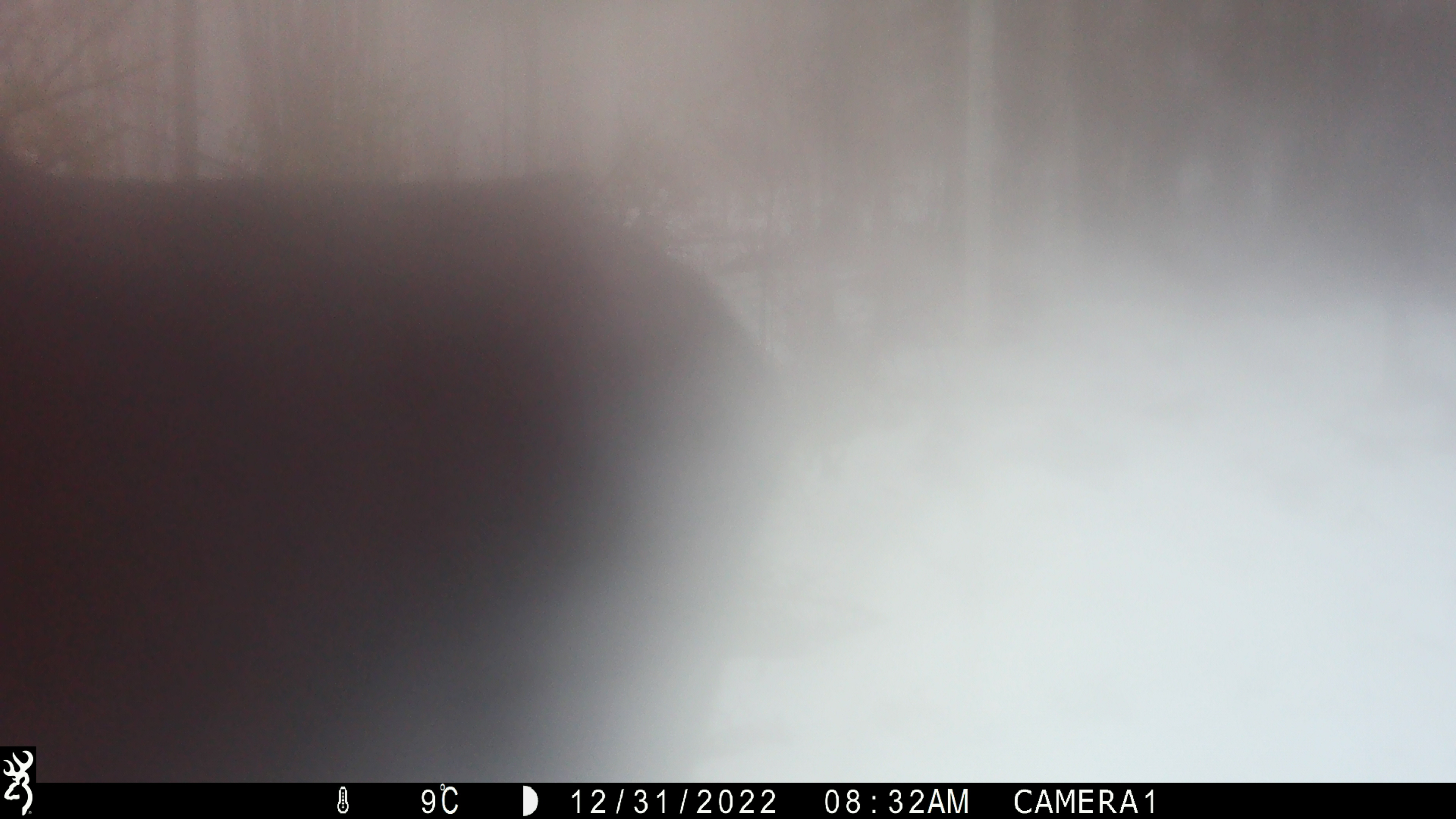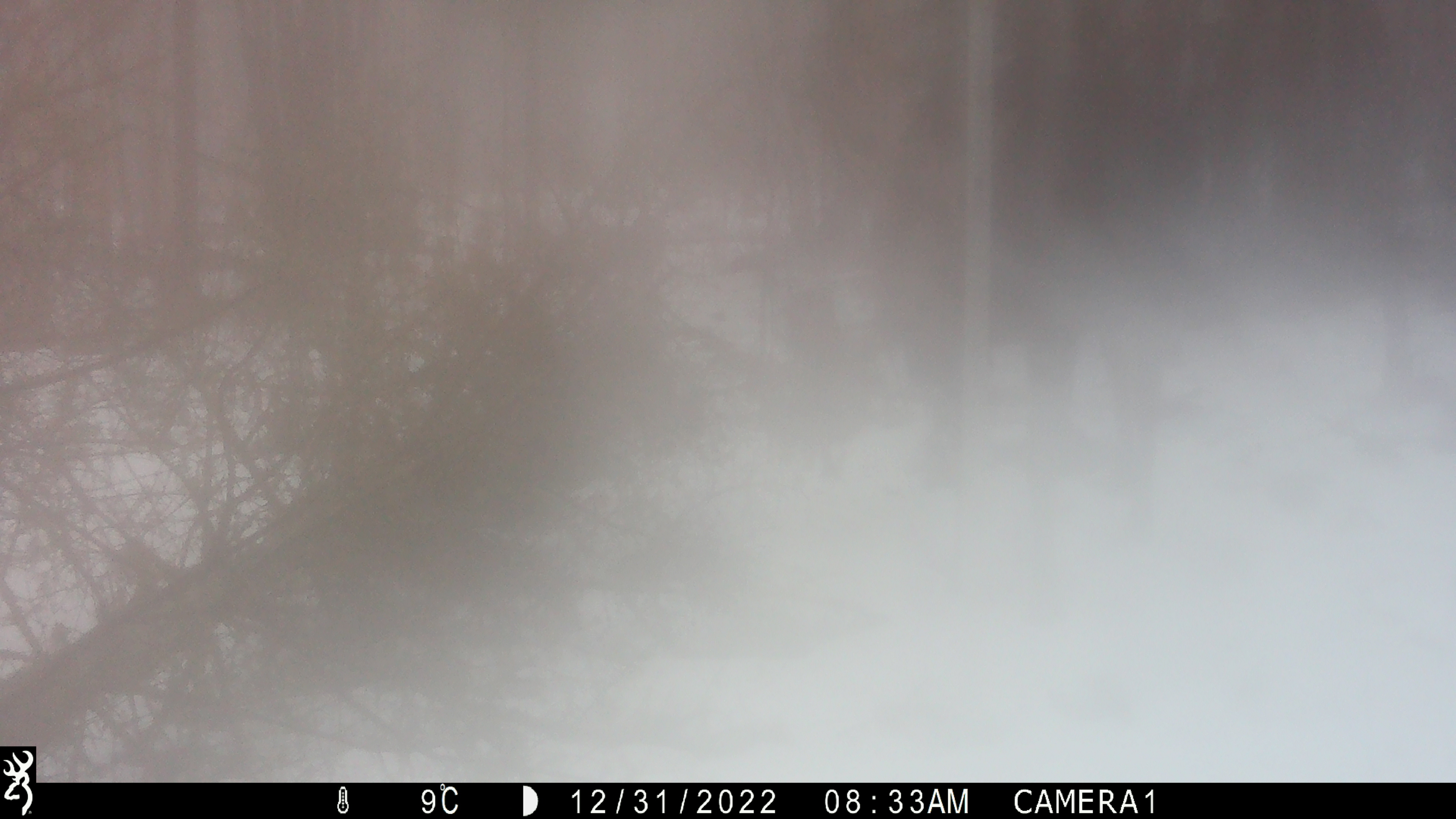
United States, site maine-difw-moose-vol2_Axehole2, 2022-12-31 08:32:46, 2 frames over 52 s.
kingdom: Animalia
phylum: Chordata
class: Mammalia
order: Artiodactyla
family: Cervidae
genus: Alces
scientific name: Alces alces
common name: moose